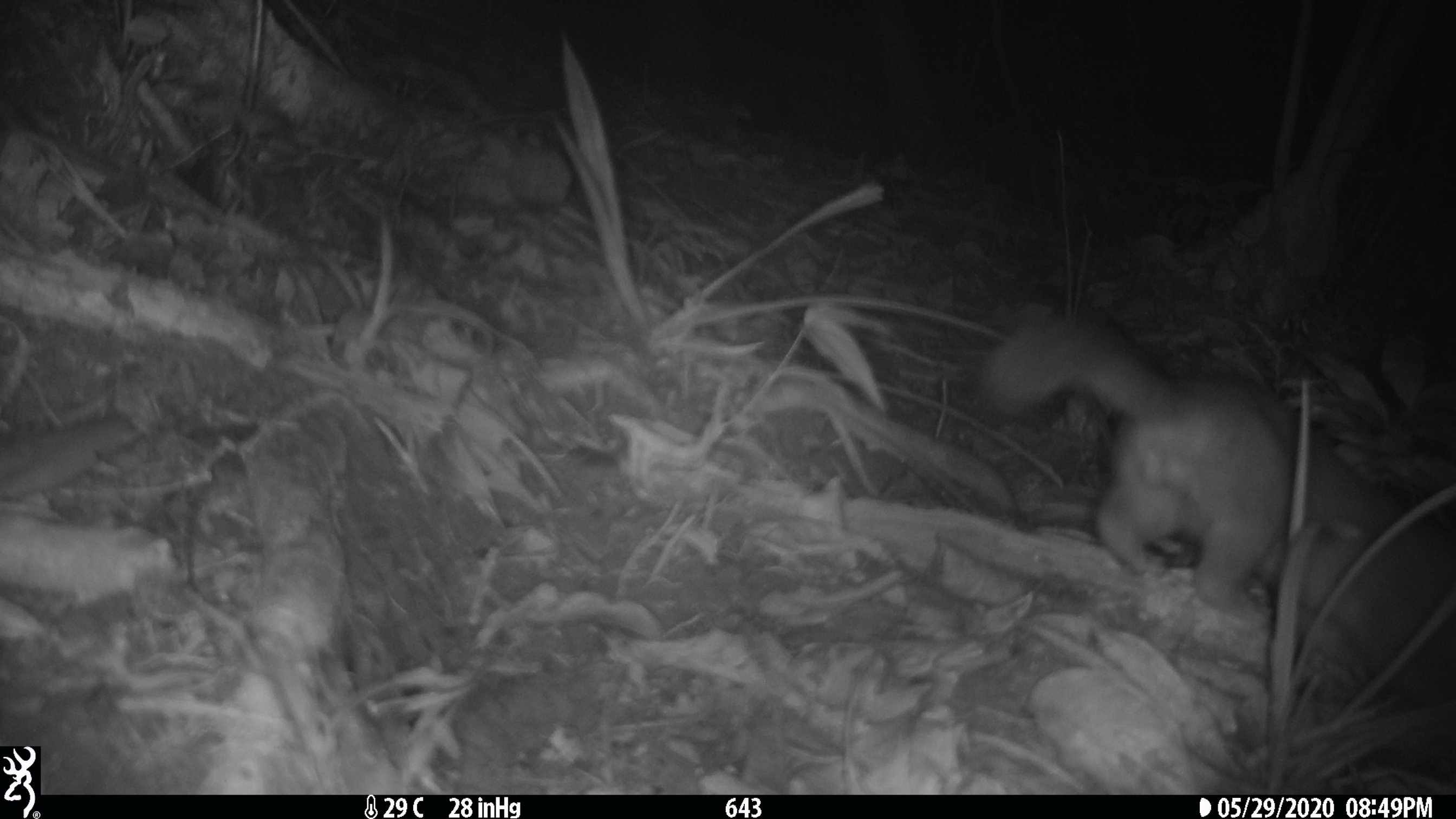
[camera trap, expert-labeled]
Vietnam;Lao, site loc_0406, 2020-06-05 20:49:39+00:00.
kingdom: Animalia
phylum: Chordata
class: Mammalia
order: Carnivora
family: Mustelidae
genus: Melogale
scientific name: Melogale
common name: ferret badger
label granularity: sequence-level